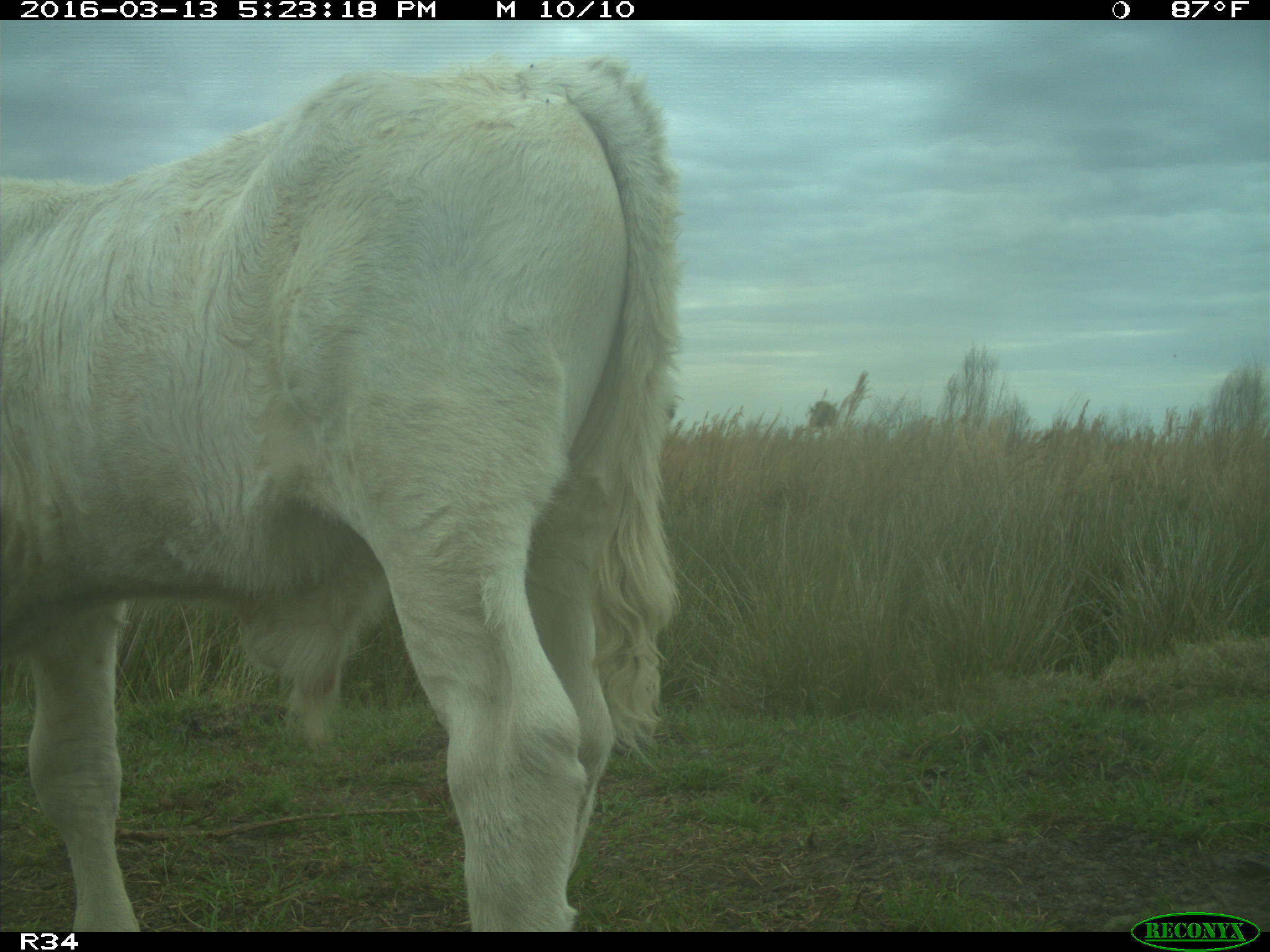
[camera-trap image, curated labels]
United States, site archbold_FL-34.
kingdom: Animalia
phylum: Chordata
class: Mammalia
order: Artiodactyla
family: Bovidae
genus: Bos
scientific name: Bos taurus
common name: domestic cow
Bos taurus (domestic cow).